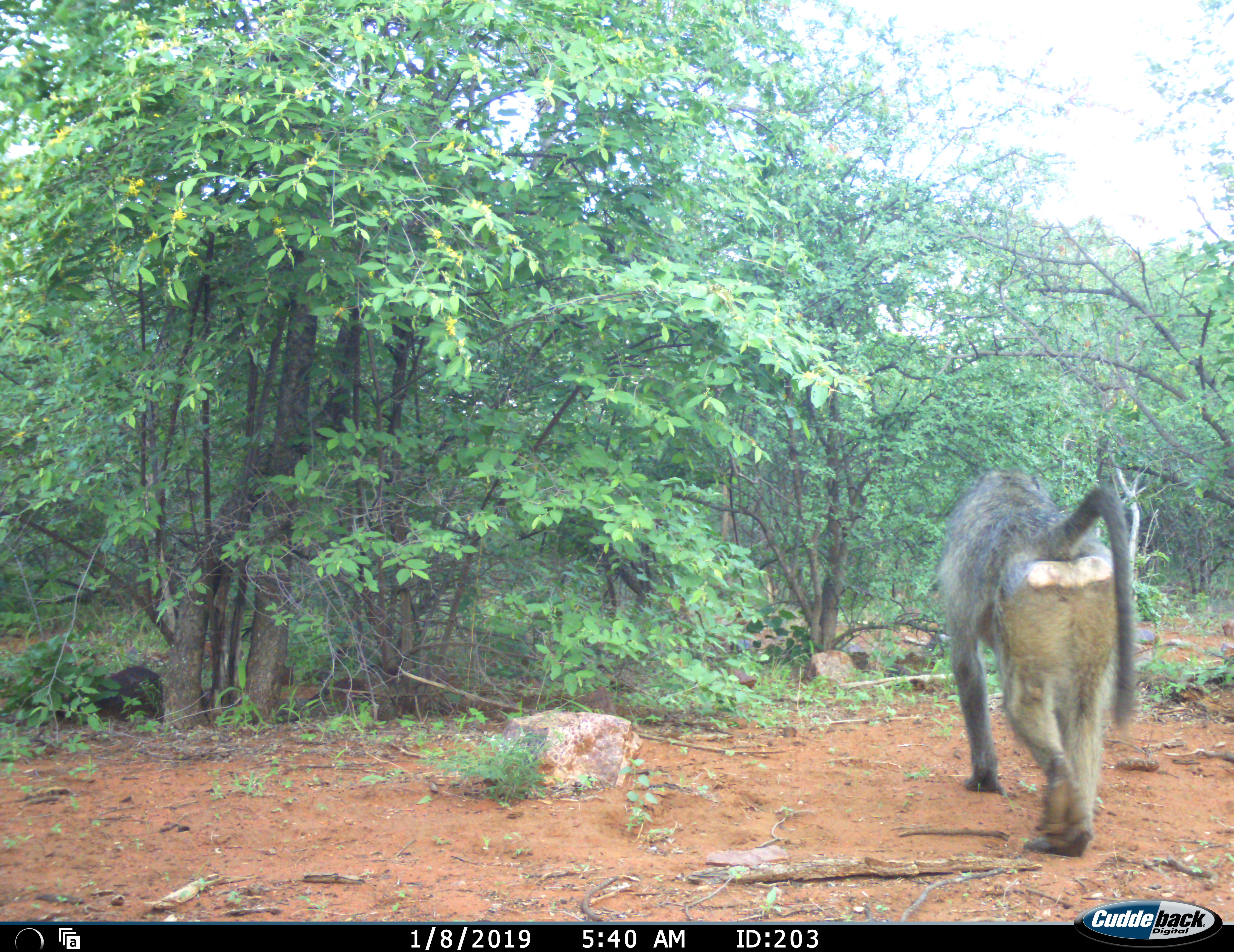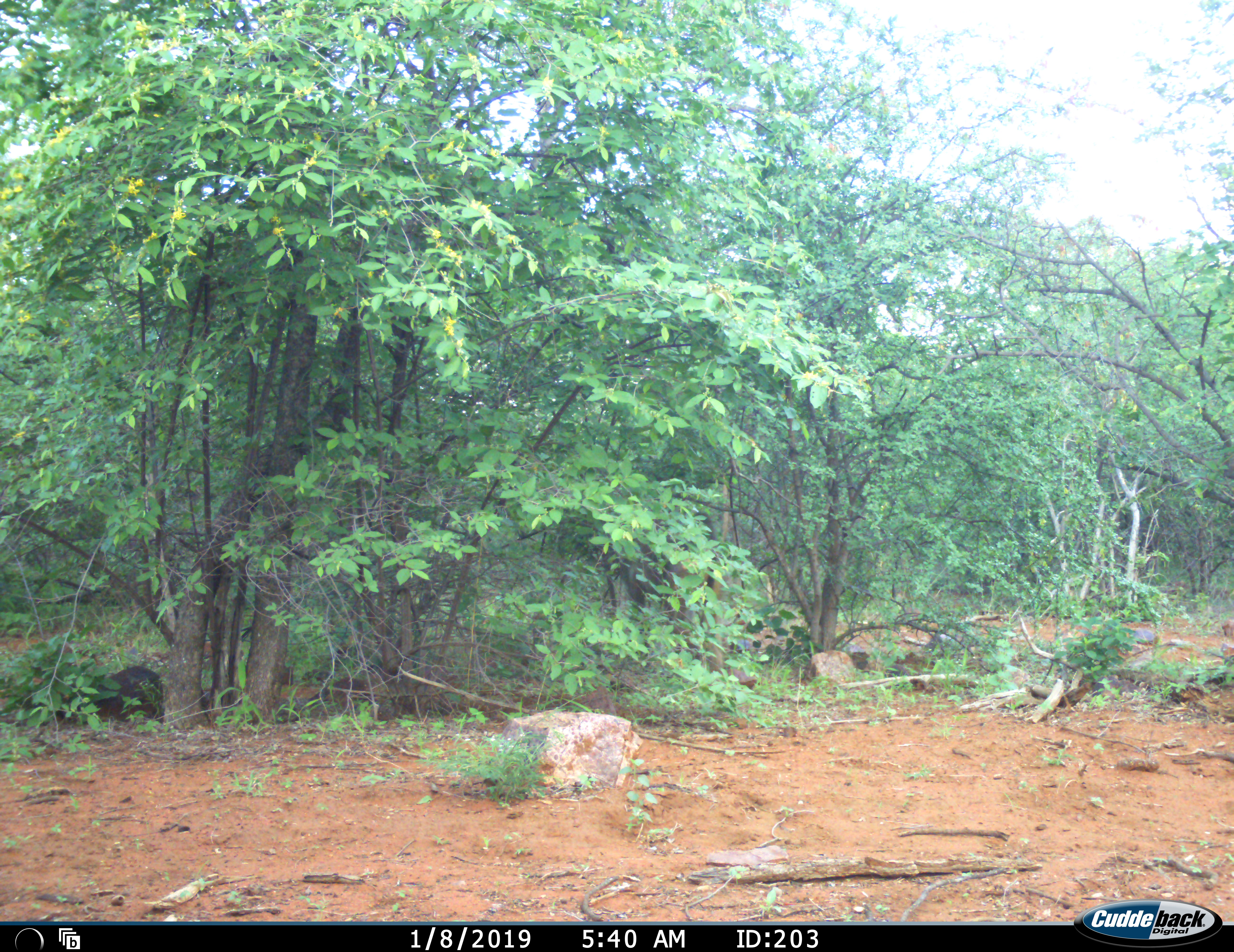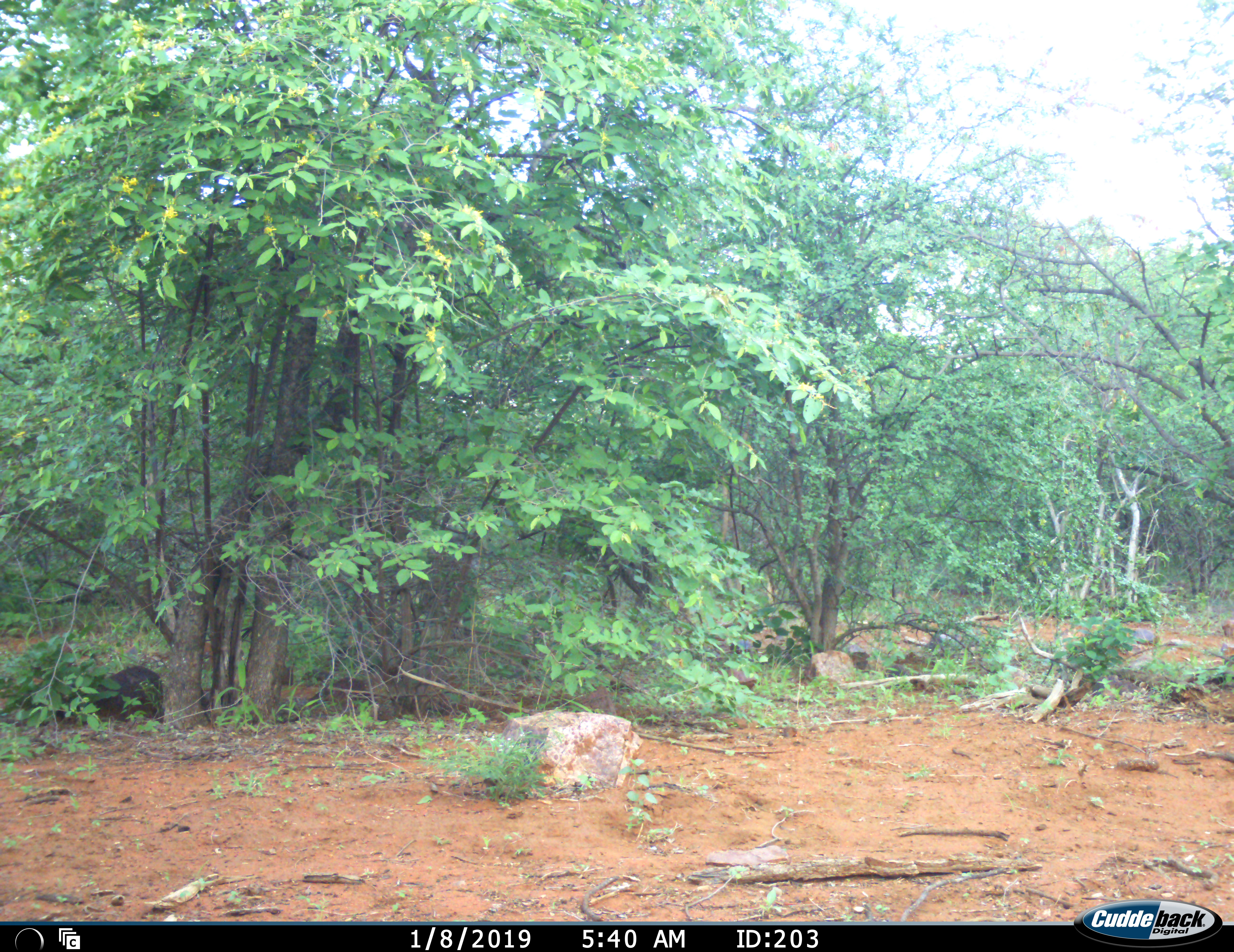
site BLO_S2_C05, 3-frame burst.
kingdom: Animalia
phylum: Chordata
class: Mammalia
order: Primates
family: Cercopithecidae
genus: Papio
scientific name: Papio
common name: baboon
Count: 1.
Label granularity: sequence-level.